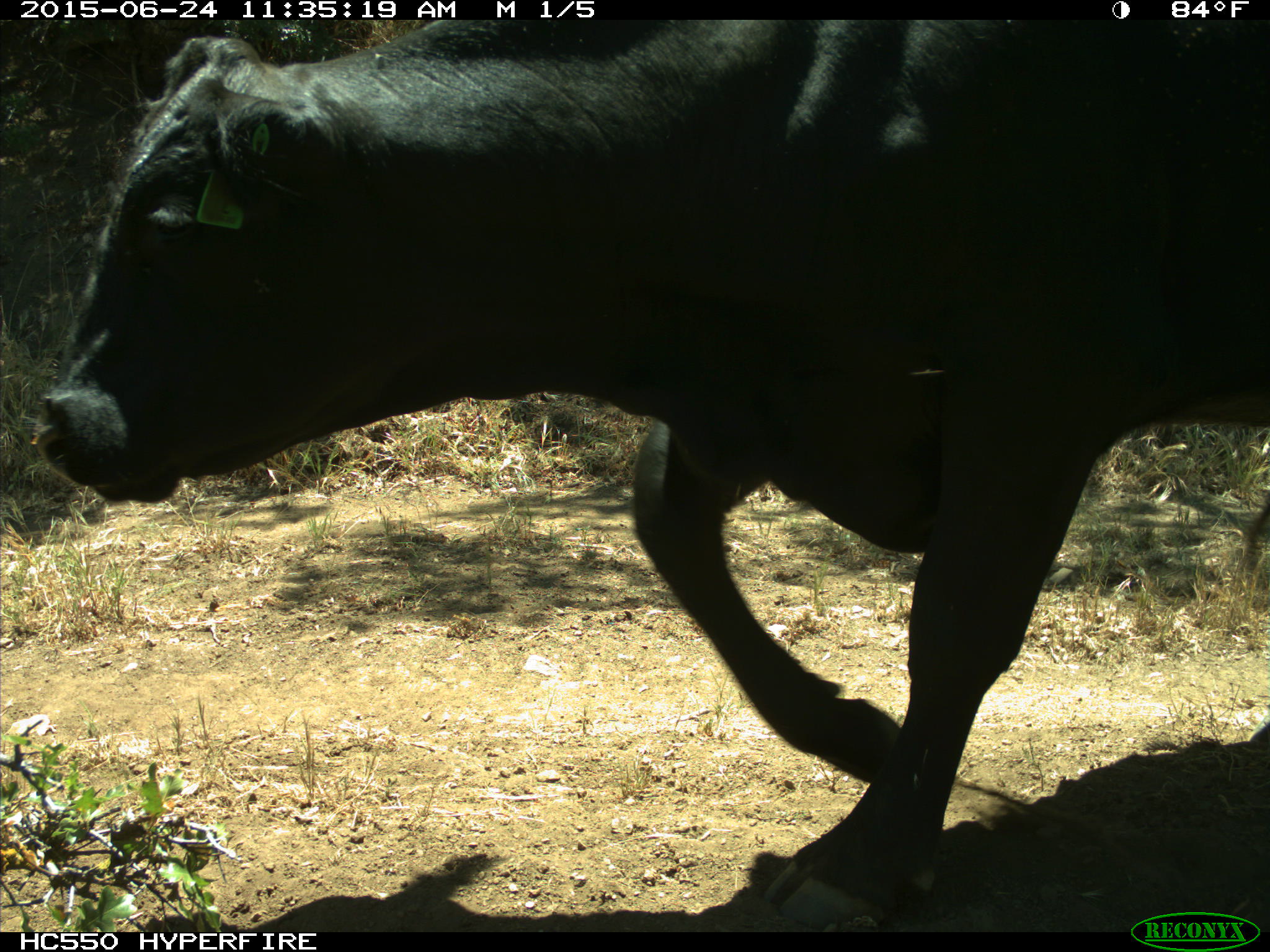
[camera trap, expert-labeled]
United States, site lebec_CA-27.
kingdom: Animalia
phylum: Chordata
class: Mammalia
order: Artiodactyla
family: Bovidae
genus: Bos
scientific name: Bos taurus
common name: domestic cow